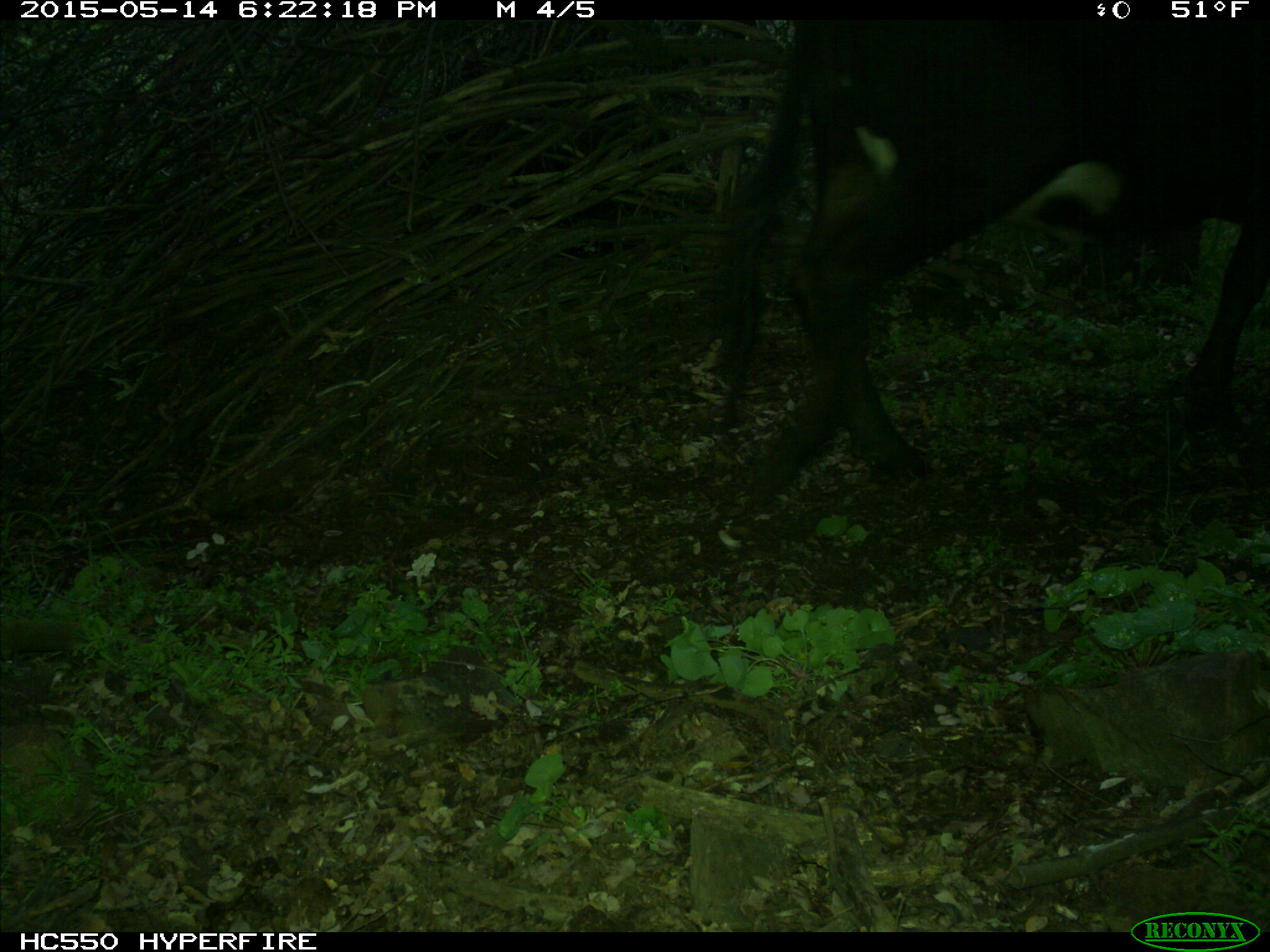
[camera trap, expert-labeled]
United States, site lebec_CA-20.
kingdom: Animalia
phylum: Chordata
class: Mammalia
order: Artiodactyla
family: Bovidae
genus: Bos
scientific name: Bos taurus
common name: domestic cow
Bos taurus (domestic cow).